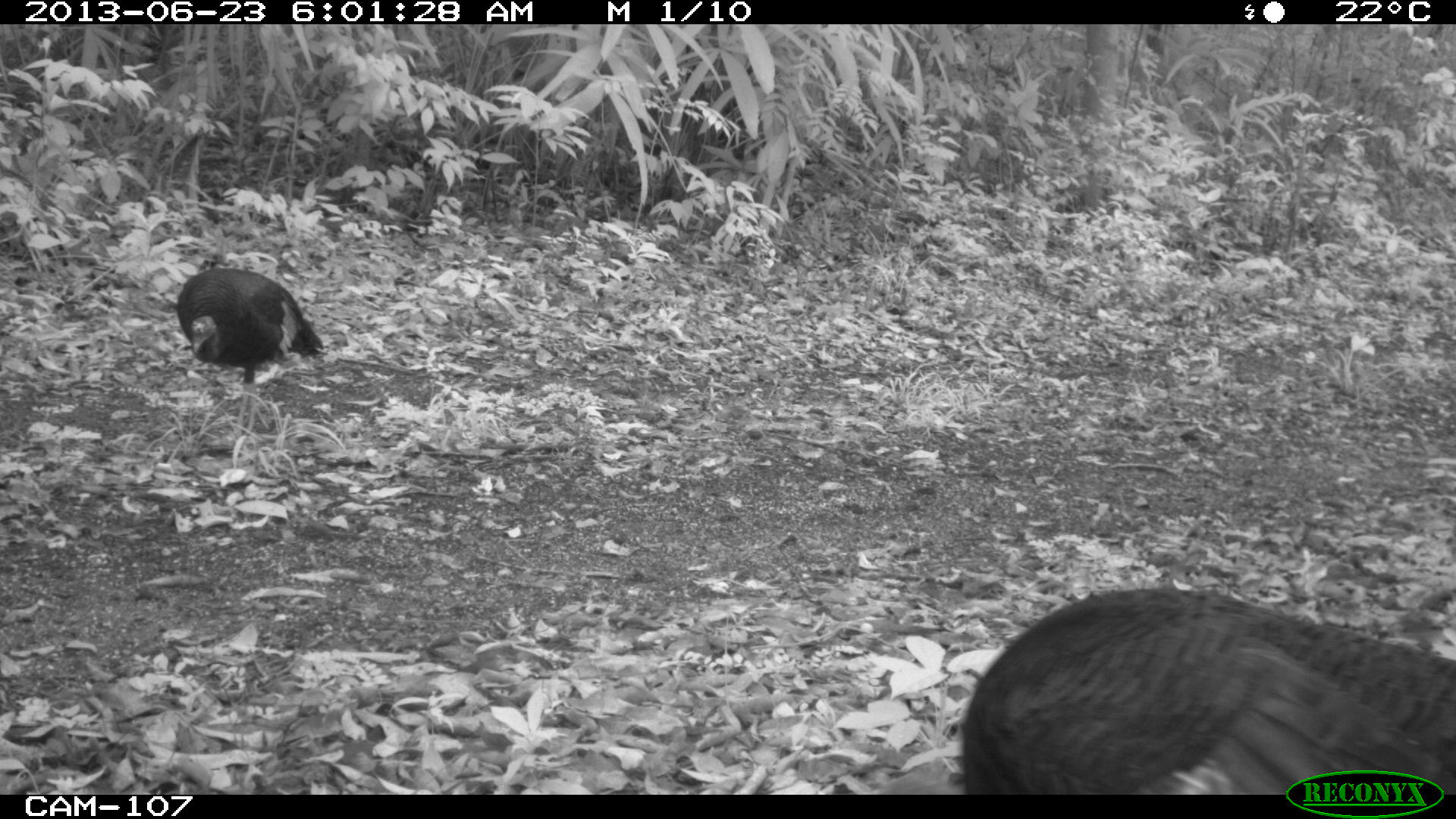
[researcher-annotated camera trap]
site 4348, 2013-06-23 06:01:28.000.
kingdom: Animalia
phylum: Chordata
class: Aves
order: Galliformes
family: Phasianidae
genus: Meleagris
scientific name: Meleagris ocellata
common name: ocellated turkey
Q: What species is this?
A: Meleagris ocellata (ocellated turkey).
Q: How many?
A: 2.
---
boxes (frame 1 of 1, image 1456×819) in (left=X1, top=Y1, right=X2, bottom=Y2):
meleagris ocellata: (left=960, top=586, right=1456, bottom=794); (left=175, top=266, right=324, bottom=439)